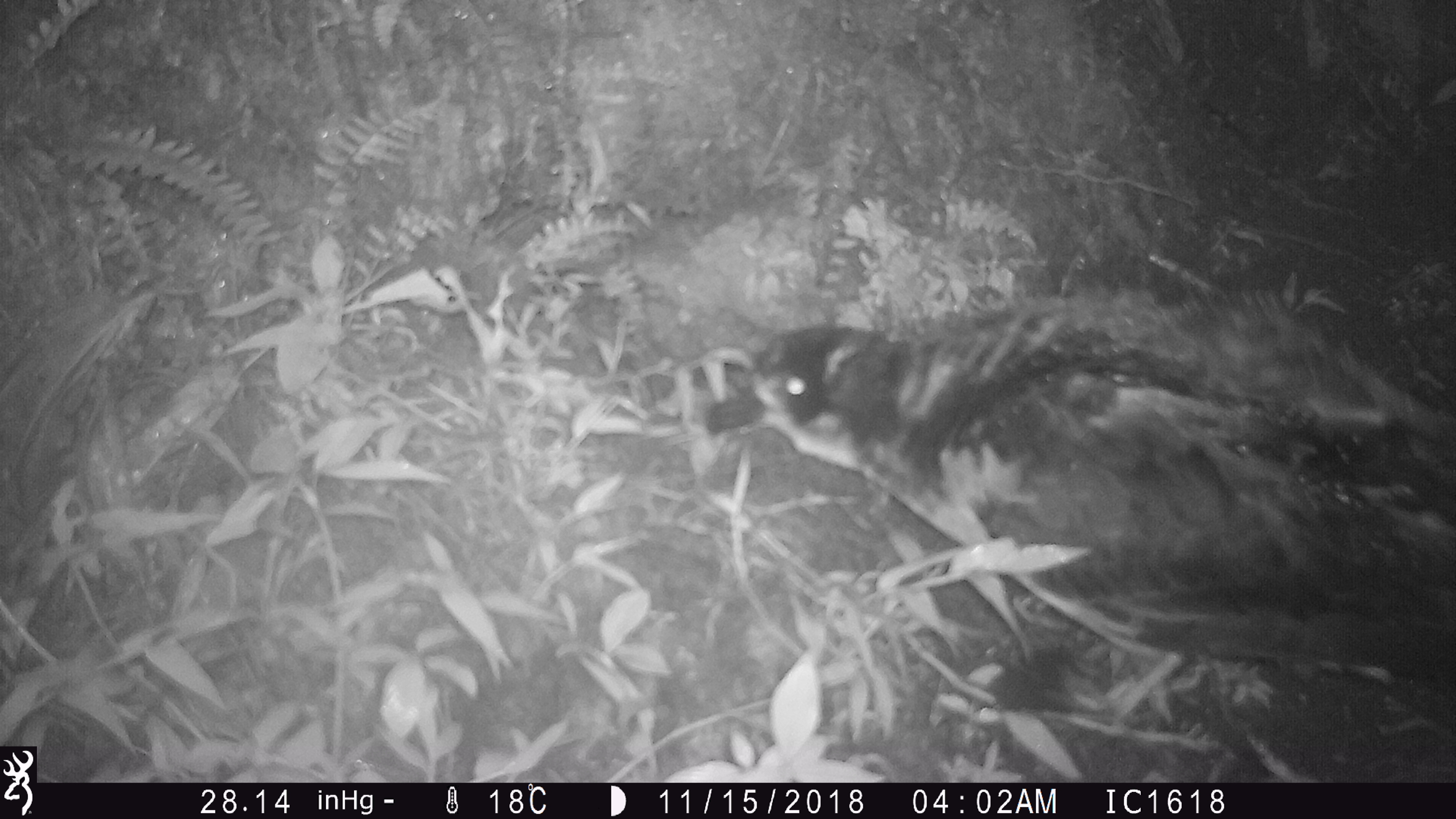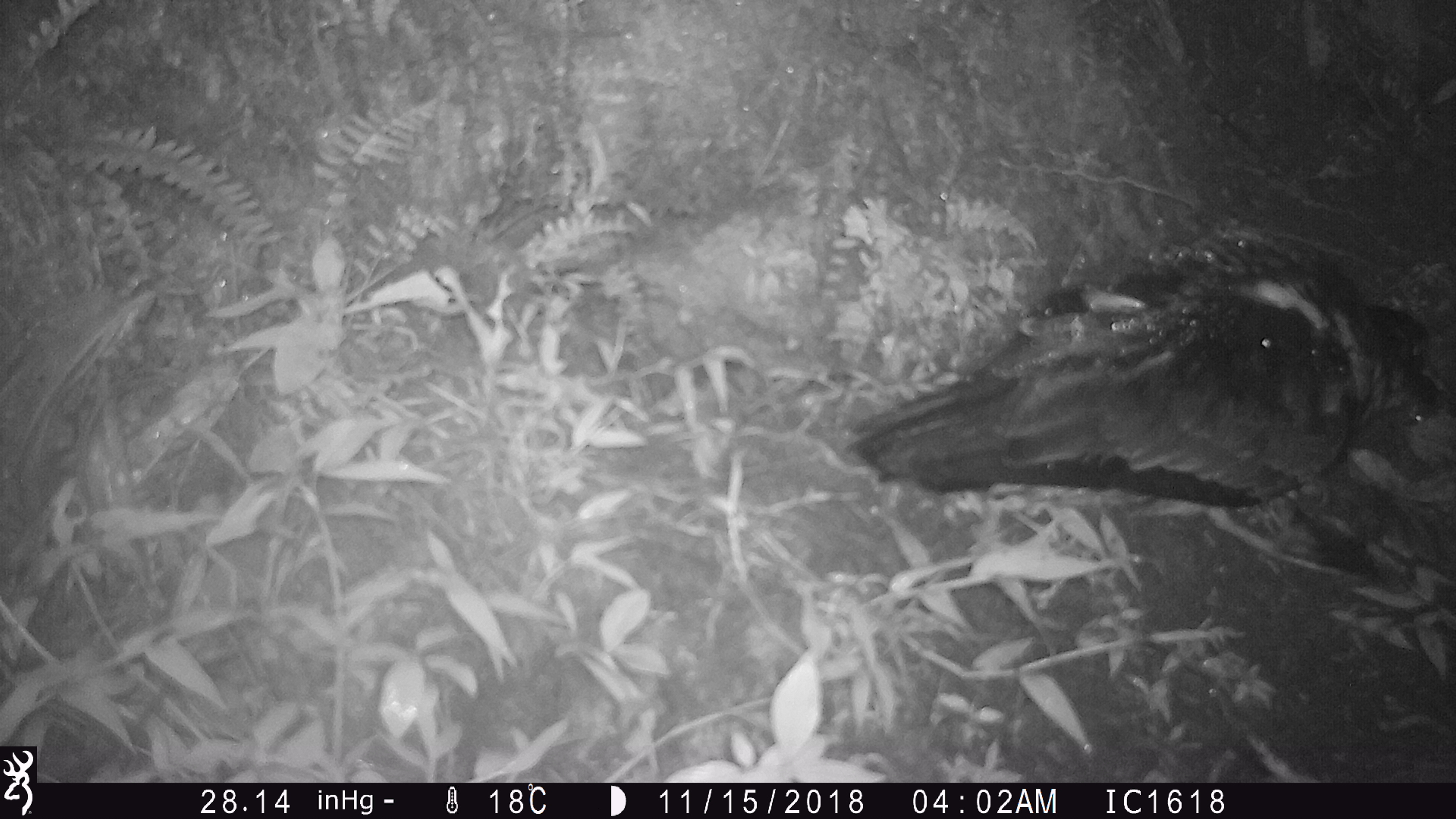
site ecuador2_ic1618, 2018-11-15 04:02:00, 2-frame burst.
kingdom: Animalia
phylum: Chordata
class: Aves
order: Procellariiformes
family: Procellariidae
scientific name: Procellariidae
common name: petrel chick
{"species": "petrel chick (Procellariidae)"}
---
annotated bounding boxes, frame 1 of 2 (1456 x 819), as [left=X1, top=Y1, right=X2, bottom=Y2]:
petrel chick: [left=702, top=276, right=1455, bottom=651]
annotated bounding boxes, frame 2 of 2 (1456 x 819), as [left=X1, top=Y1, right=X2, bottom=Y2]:
petrel chick: [left=846, top=212, right=1456, bottom=588]